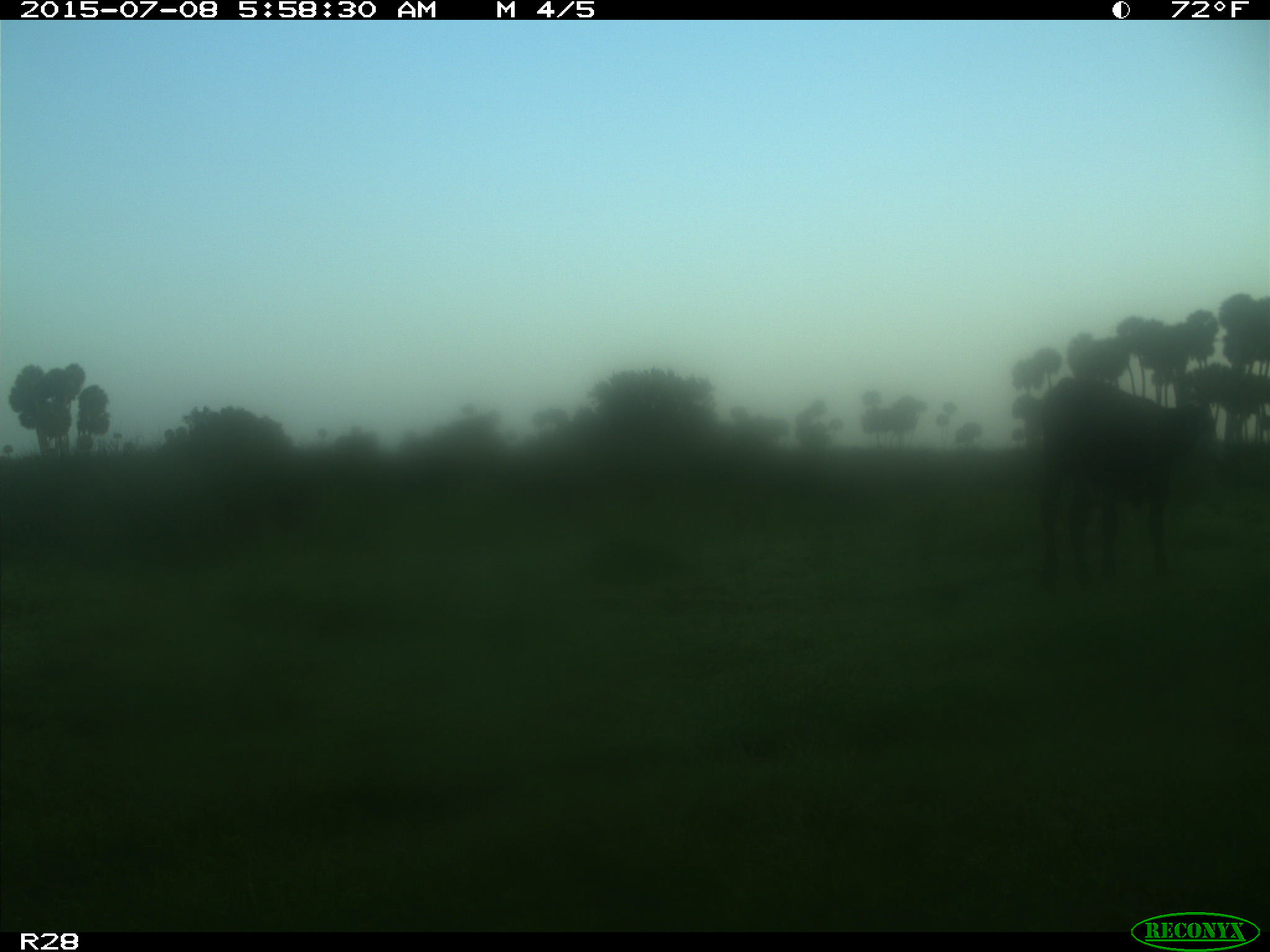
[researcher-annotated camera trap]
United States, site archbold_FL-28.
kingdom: Animalia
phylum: Chordata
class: Mammalia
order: Artiodactyla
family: Bovidae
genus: Bos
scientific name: Bos taurus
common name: domestic cow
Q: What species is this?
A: Bos taurus (domestic cow).